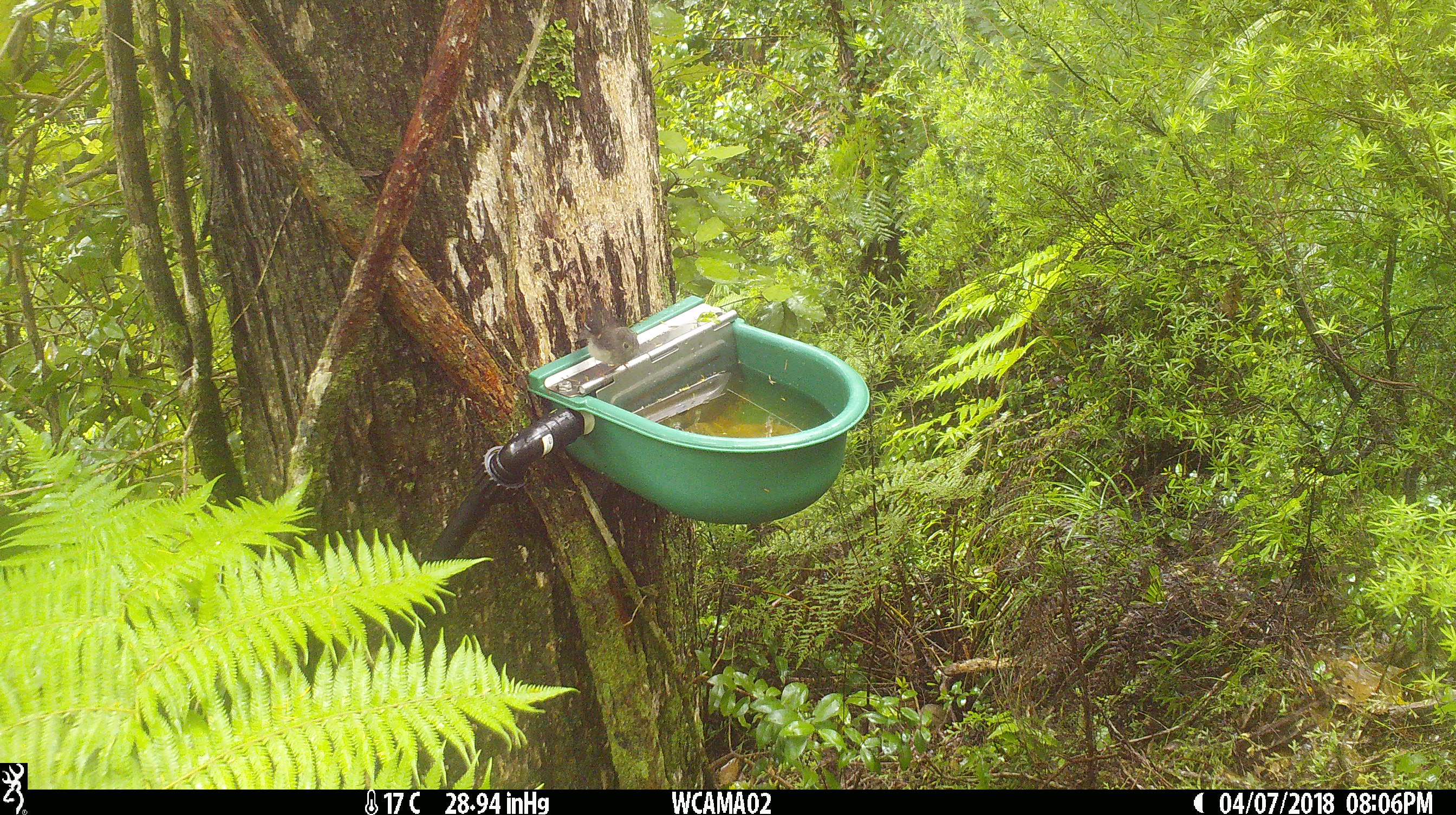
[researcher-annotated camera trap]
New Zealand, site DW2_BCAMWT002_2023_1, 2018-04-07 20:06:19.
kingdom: Animalia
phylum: Chordata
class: Aves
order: Passeriformes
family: Petroicidae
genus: Petroica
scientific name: Petroica macrocephala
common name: tomtit